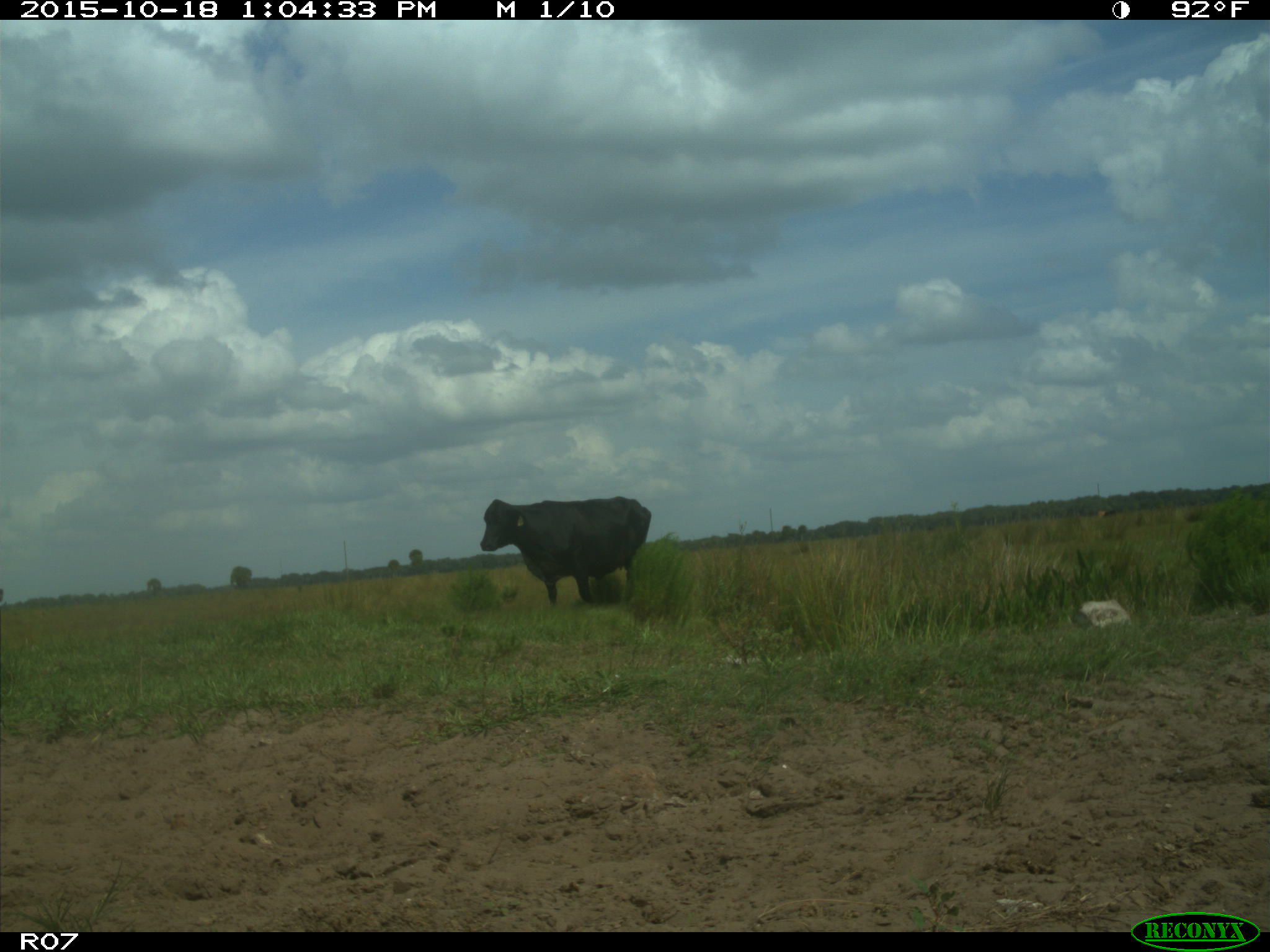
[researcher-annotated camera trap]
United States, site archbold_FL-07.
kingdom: Animalia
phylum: Chordata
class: Mammalia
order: Artiodactyla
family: Bovidae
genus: Bos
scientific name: Bos taurus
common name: domestic cow